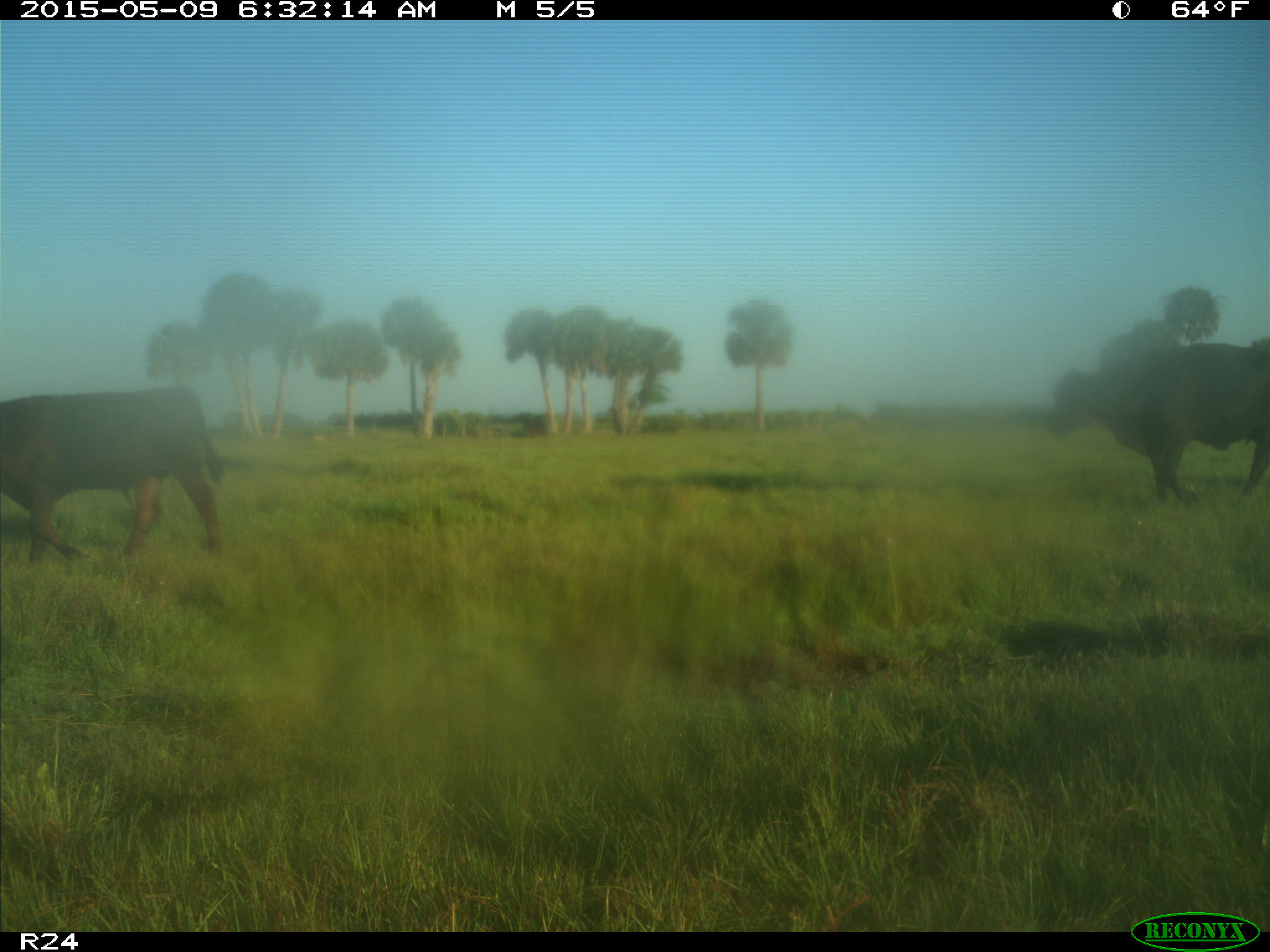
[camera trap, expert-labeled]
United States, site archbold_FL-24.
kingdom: Animalia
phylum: Chordata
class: Mammalia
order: Artiodactyla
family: Bovidae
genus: Bos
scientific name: Bos taurus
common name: domestic cow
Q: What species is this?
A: Bos taurus (domestic cow).